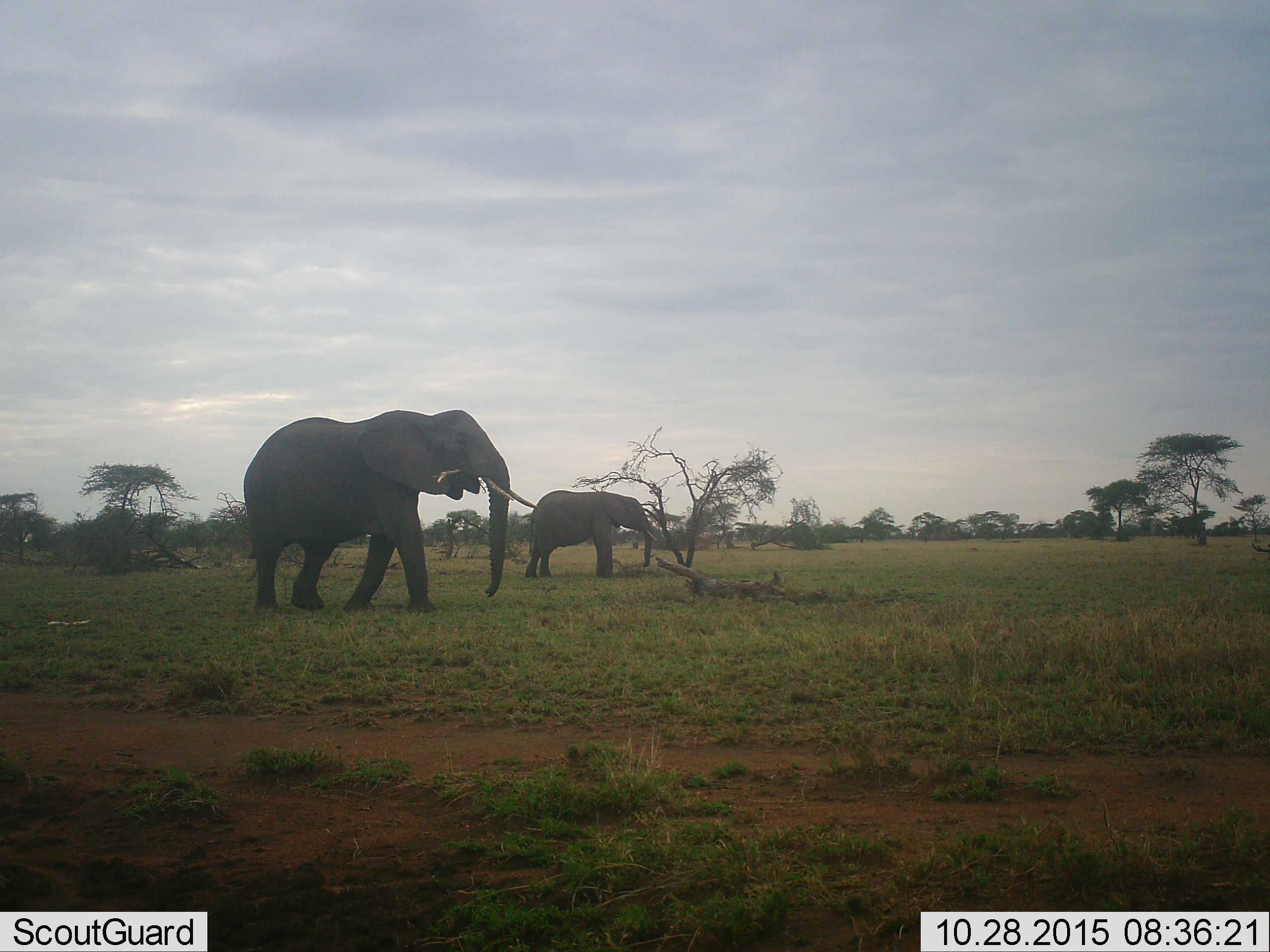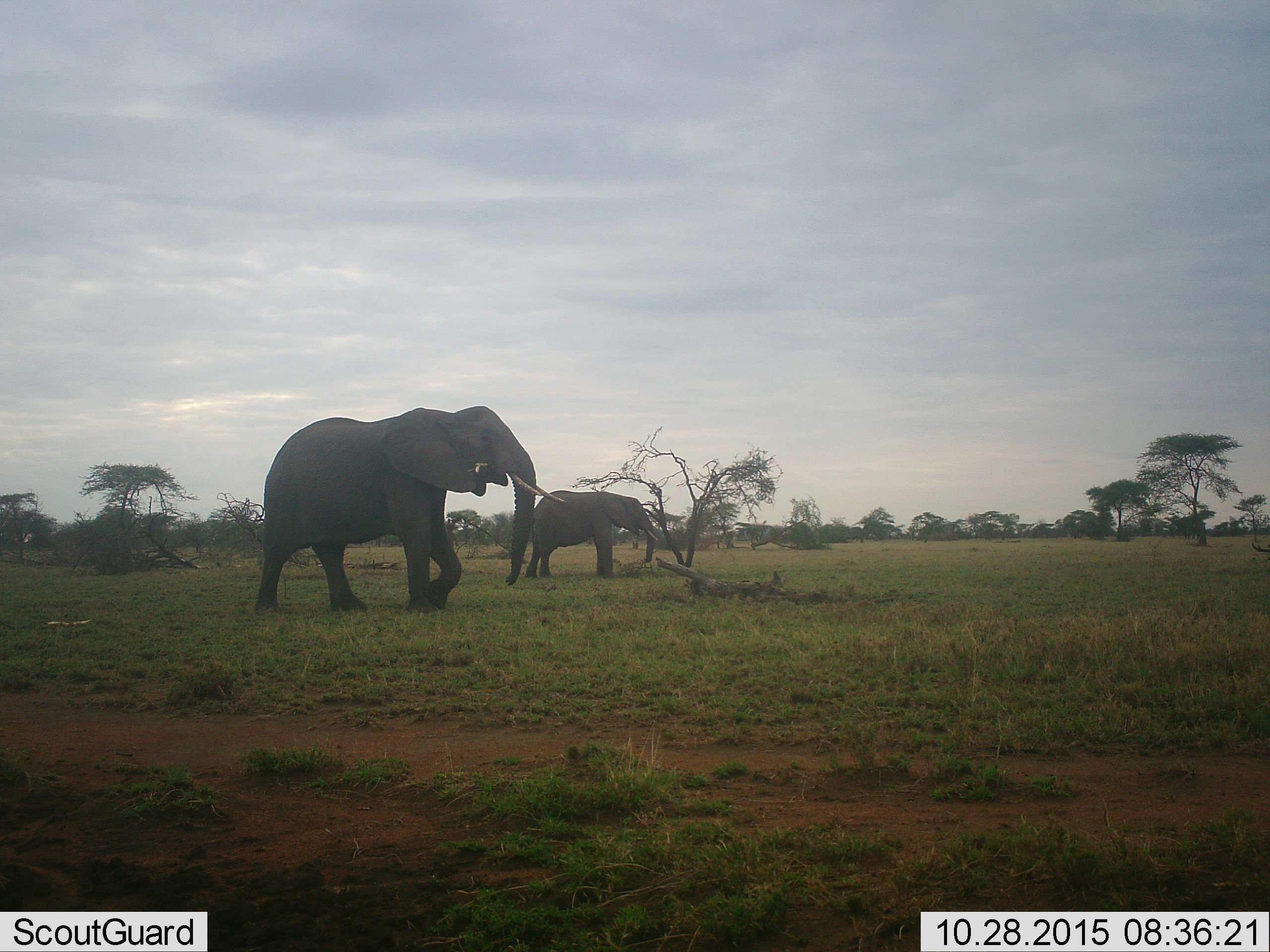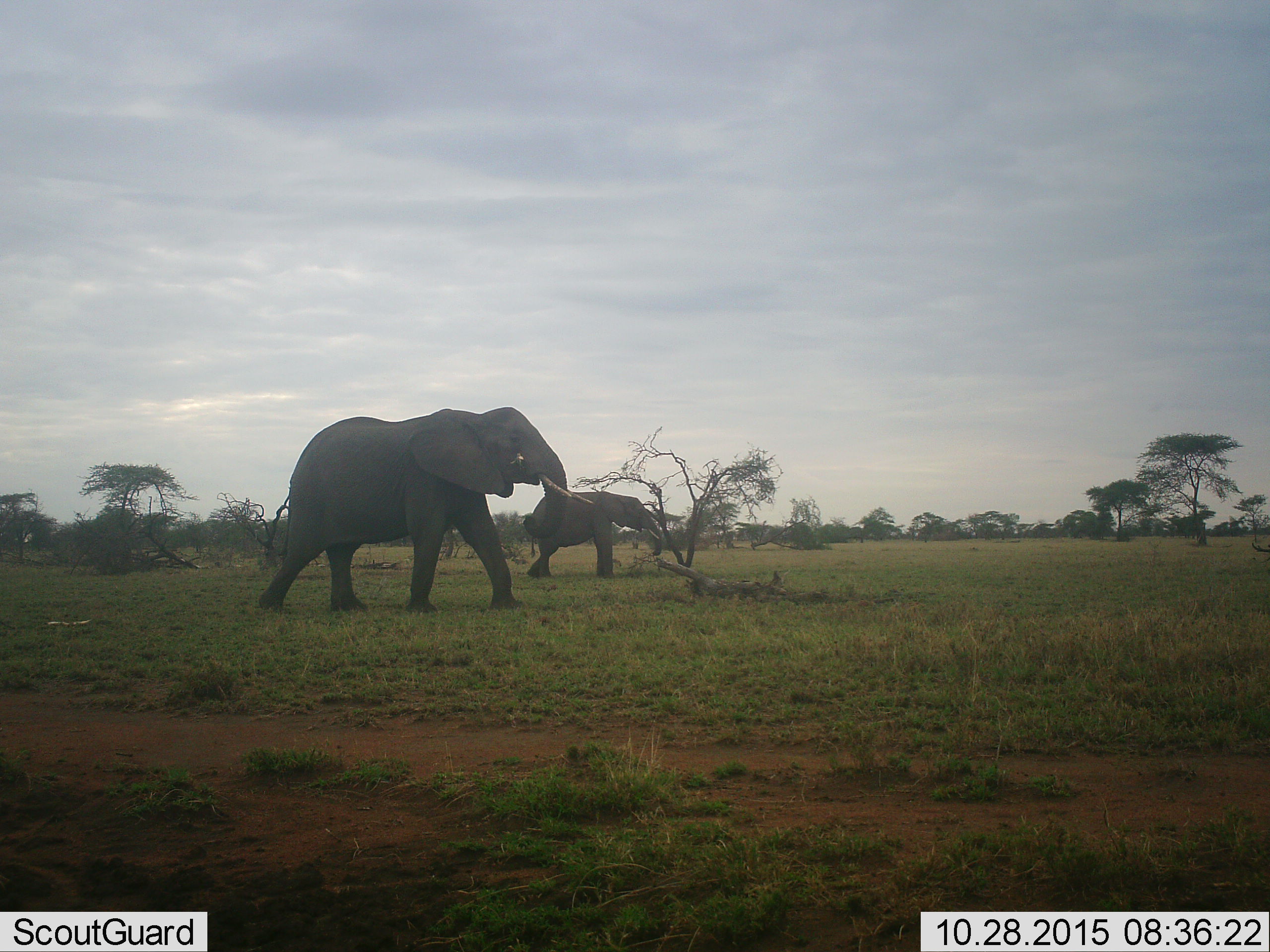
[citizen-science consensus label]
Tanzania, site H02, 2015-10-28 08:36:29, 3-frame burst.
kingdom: Animalia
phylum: Chordata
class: Mammalia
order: Proboscidea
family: Elephantidae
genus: Loxodonta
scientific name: Loxodonta africana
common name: african bush elephant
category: elephant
Elephant (african bush elephant) (Loxodonta africana), count 2. Behavior (volunteer vote fractions): standing 20%, resting 0%, moving 100%, interacting 0%. Young present (vote fraction): 20%. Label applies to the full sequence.